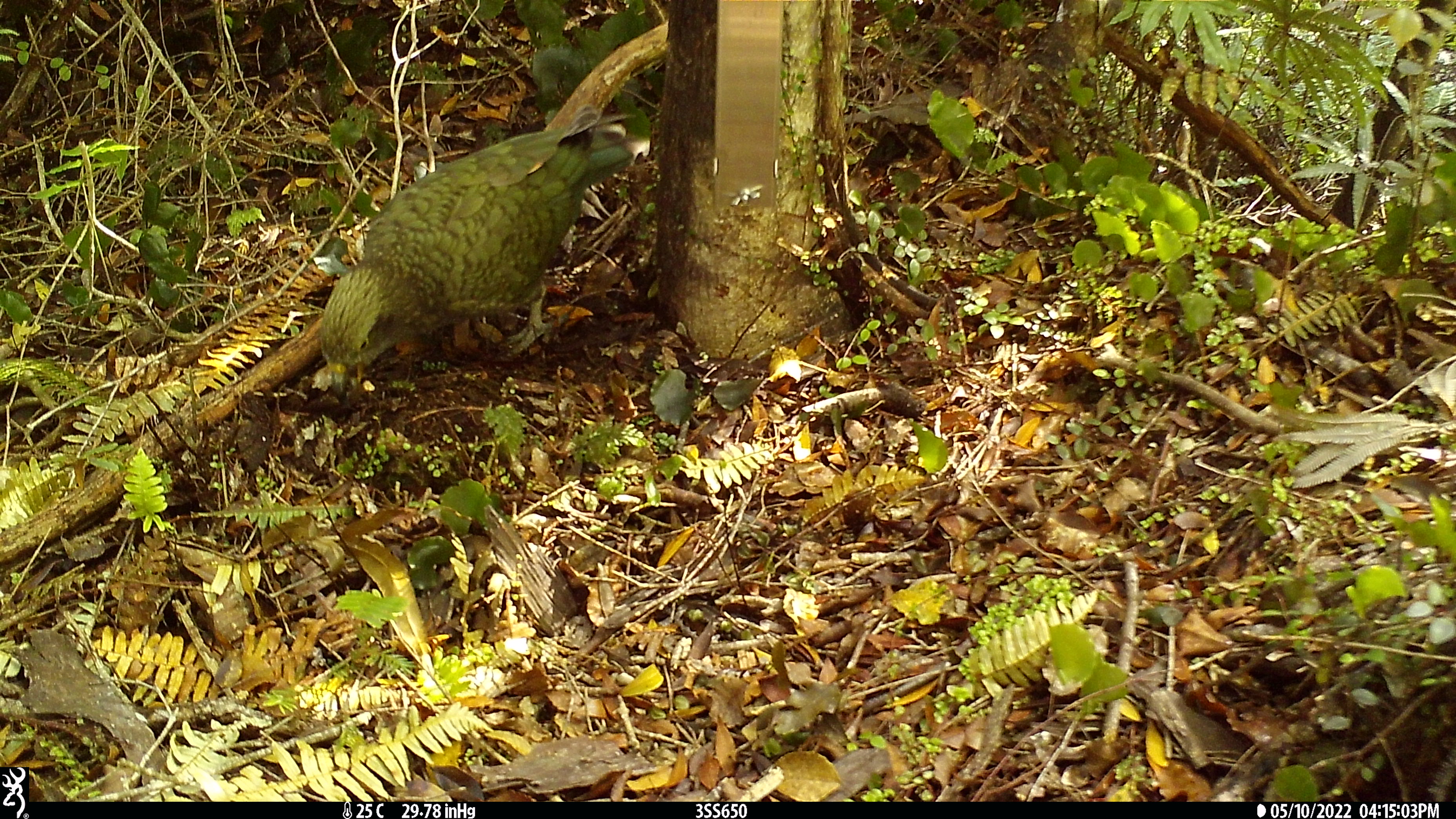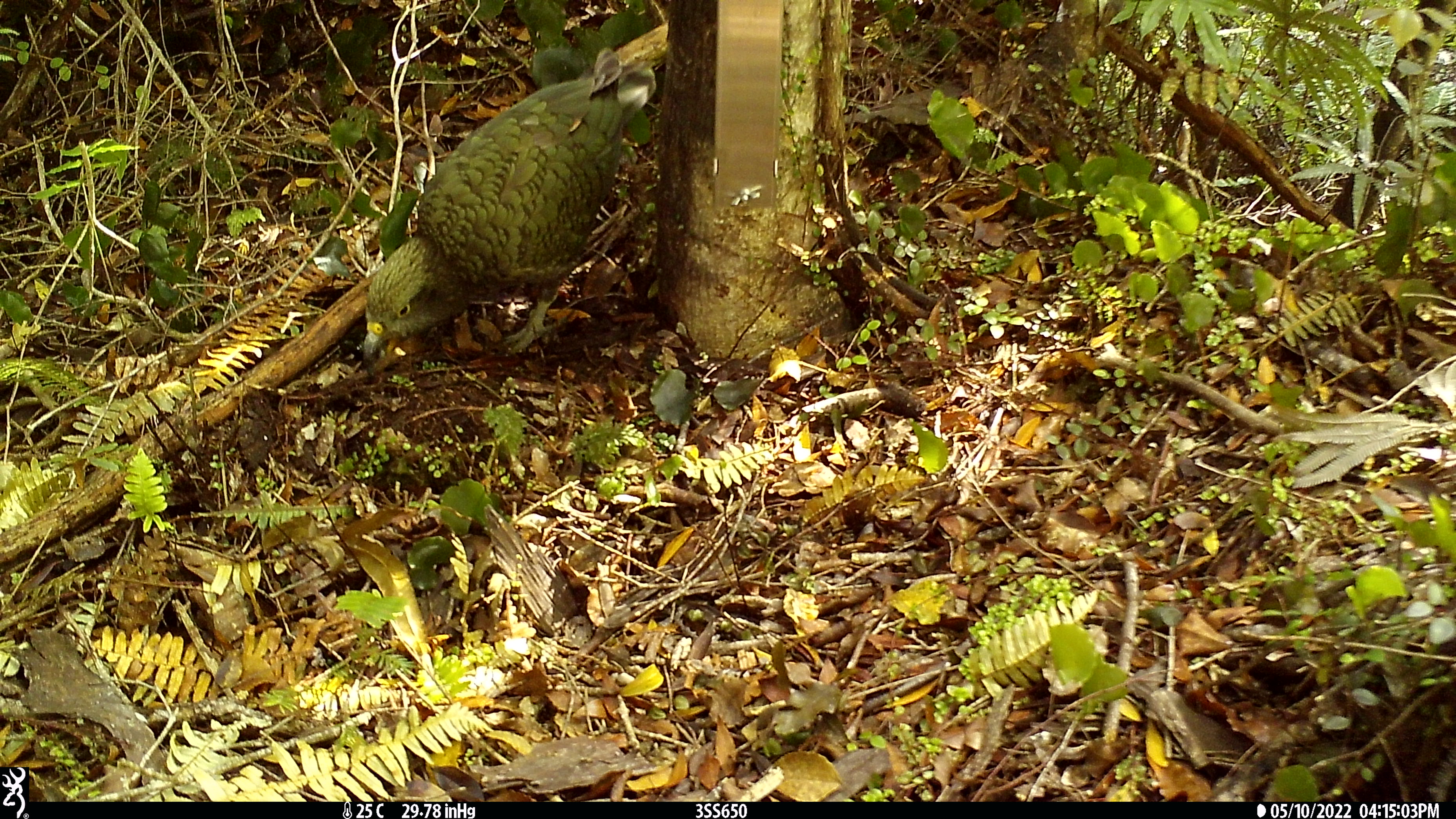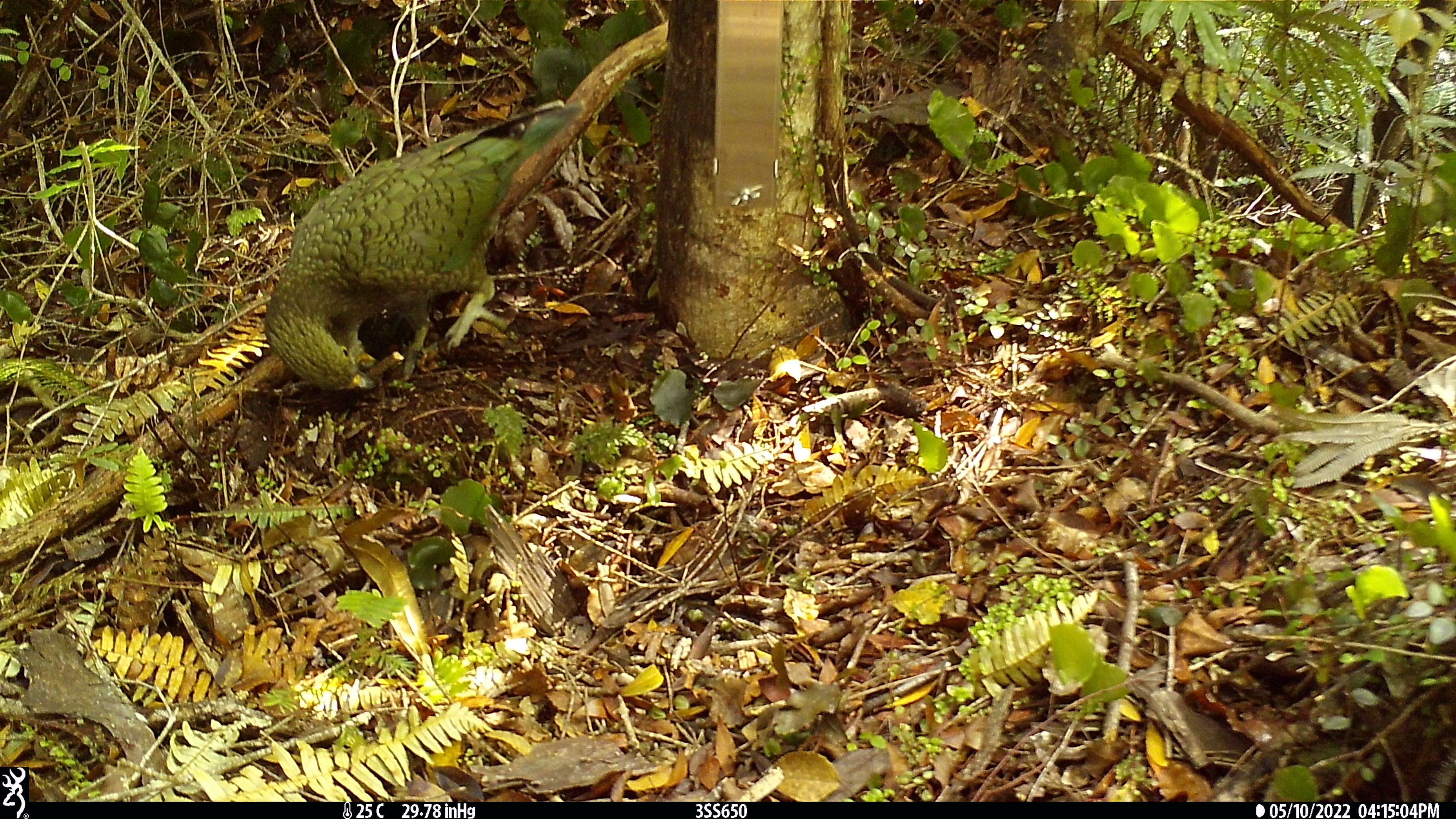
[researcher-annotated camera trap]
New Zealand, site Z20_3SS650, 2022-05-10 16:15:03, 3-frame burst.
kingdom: Animalia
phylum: Chordata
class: Aves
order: Psittaciformes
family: Strigopidae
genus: Nestor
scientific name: Nestor notabilis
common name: kea